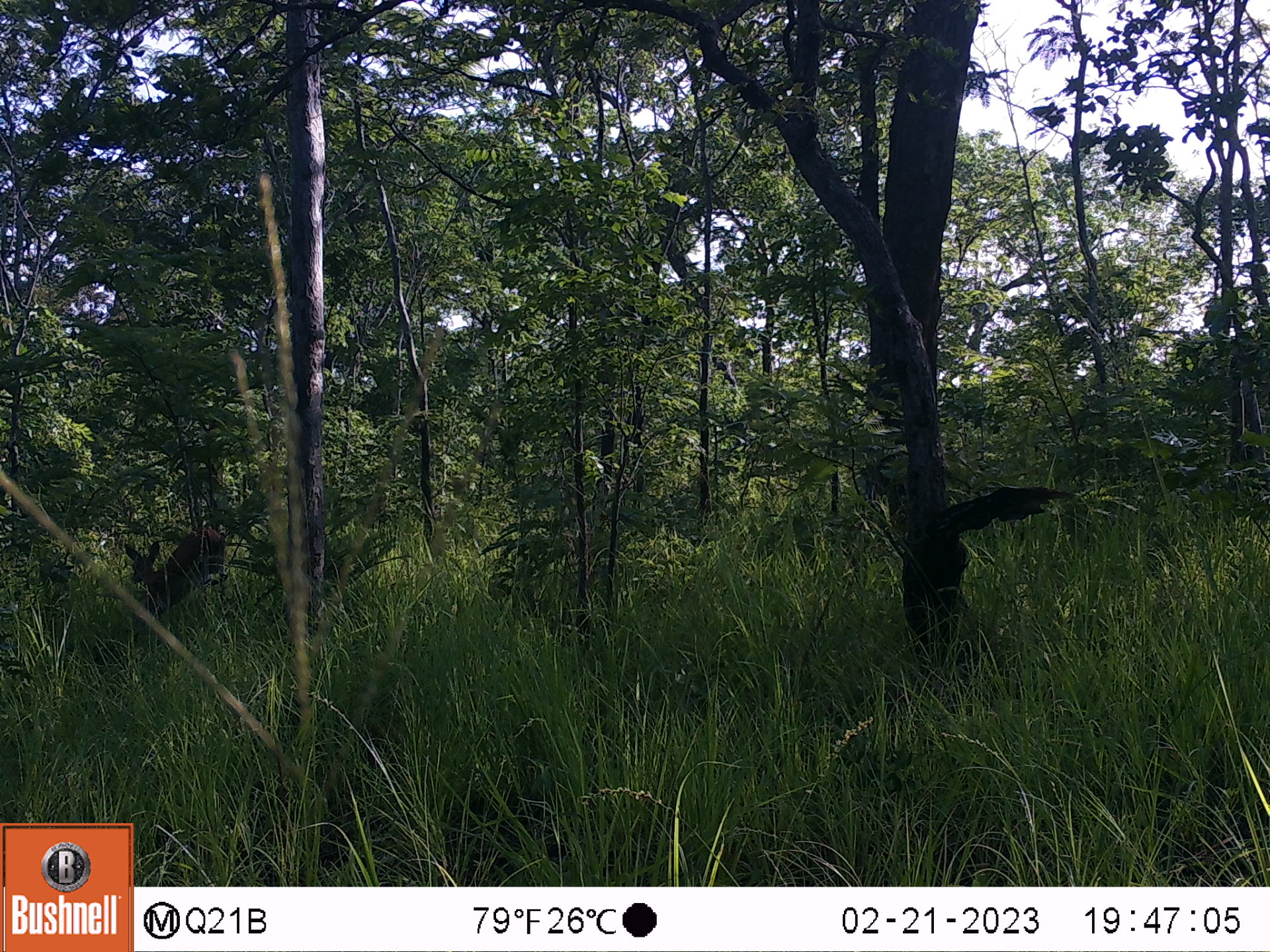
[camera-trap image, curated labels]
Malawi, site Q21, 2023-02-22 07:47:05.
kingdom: Animalia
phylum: Chordata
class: Mammalia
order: Artiodactyla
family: Bovidae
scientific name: Antilopinae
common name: small antelope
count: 1